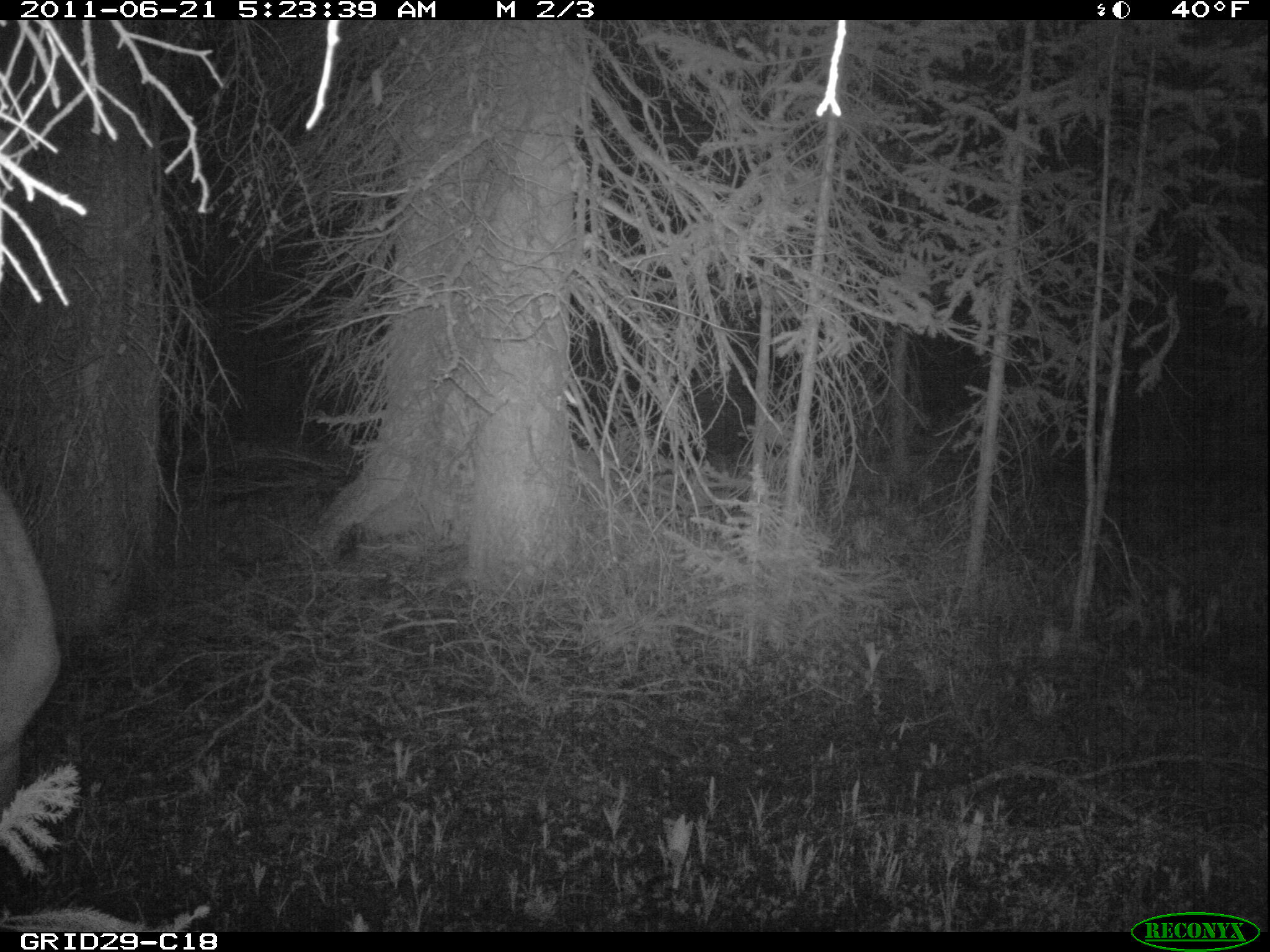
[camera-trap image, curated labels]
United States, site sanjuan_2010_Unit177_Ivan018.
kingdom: Animalia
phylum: Chordata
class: Mammalia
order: Artiodactyla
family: Cervidae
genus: Cervus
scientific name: Cervus elaphus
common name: red deer